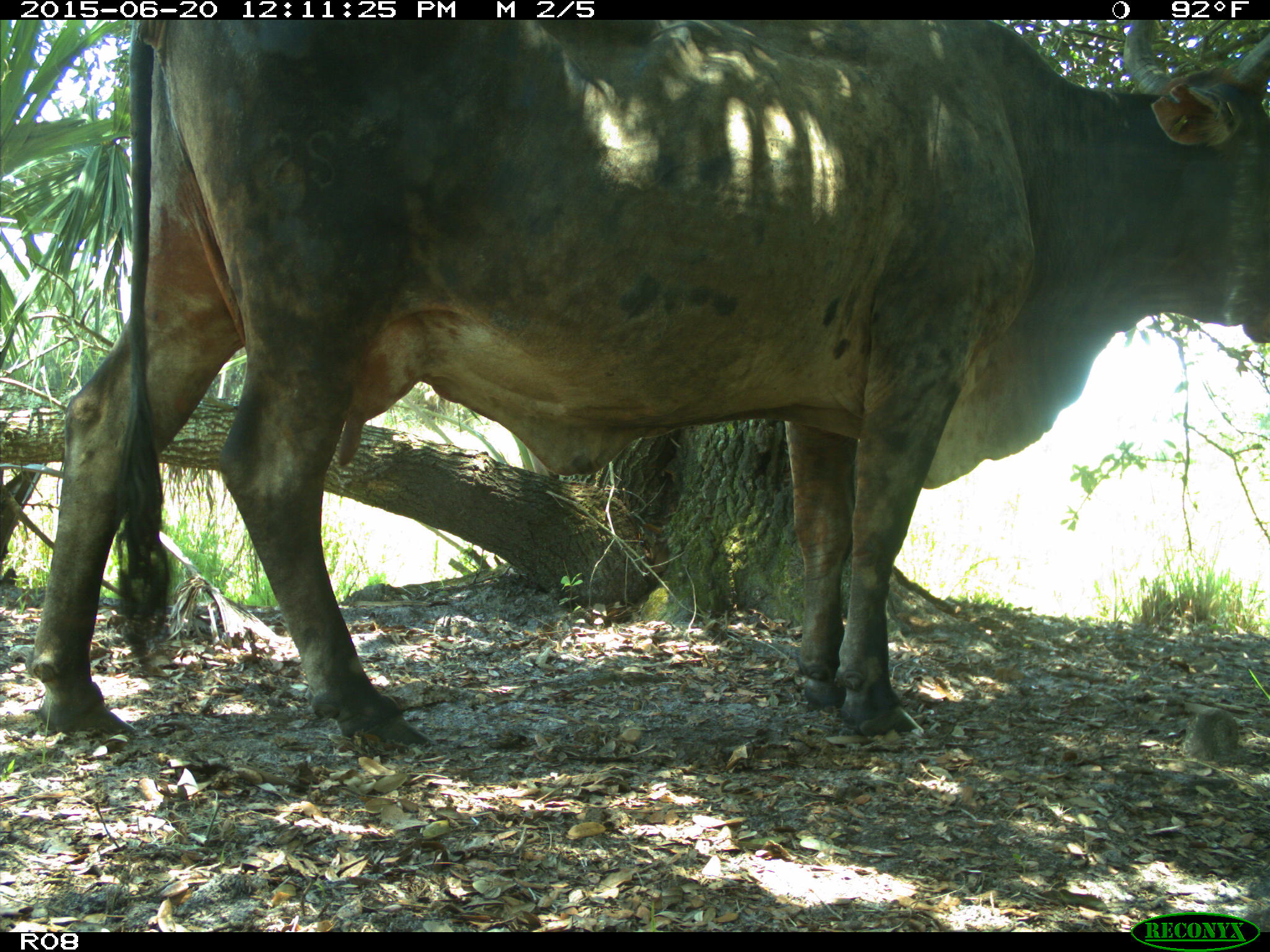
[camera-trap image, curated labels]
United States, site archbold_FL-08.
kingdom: Animalia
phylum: Chordata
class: Mammalia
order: Artiodactyla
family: Bovidae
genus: Bos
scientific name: Bos taurus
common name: domestic cow